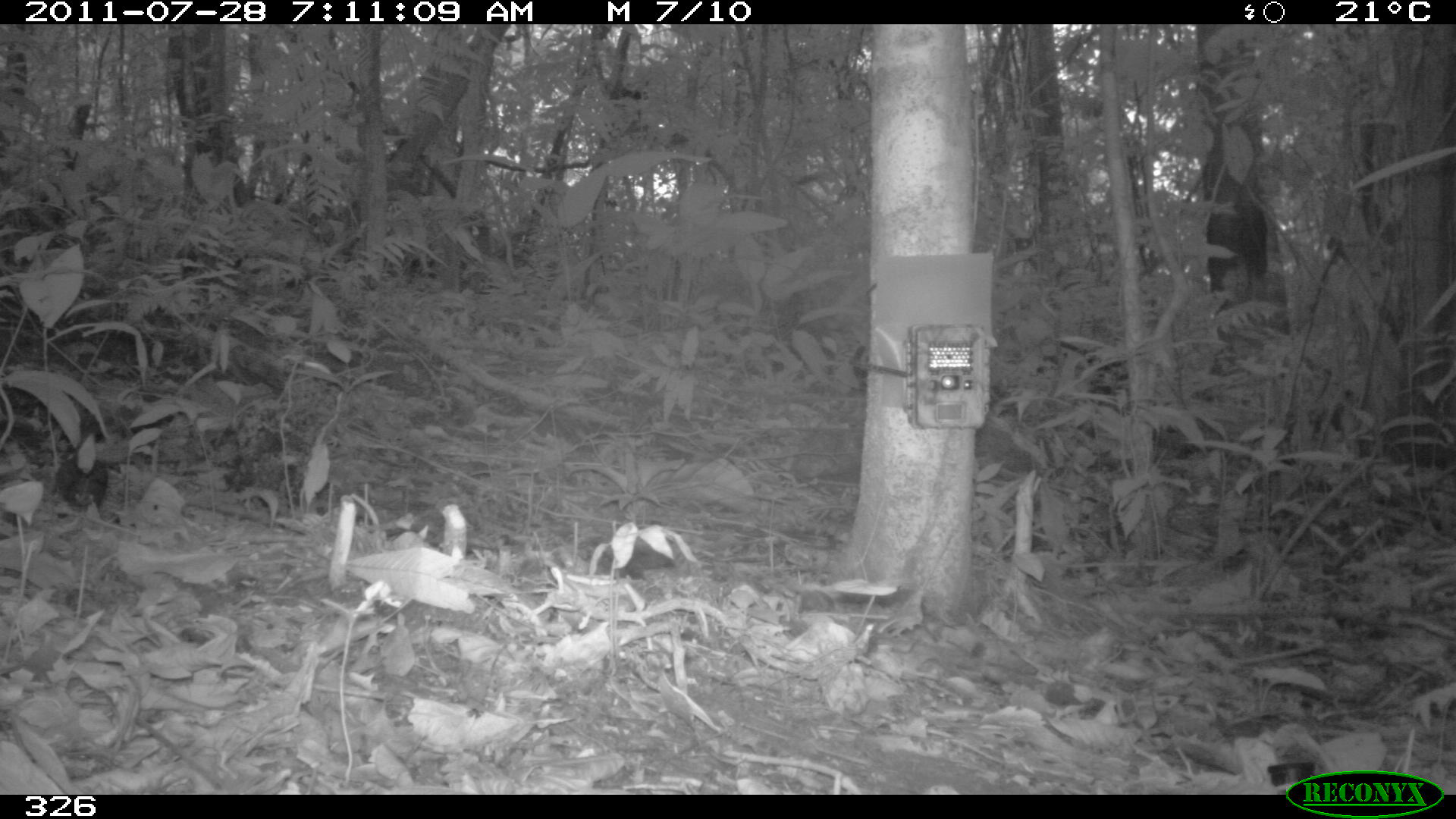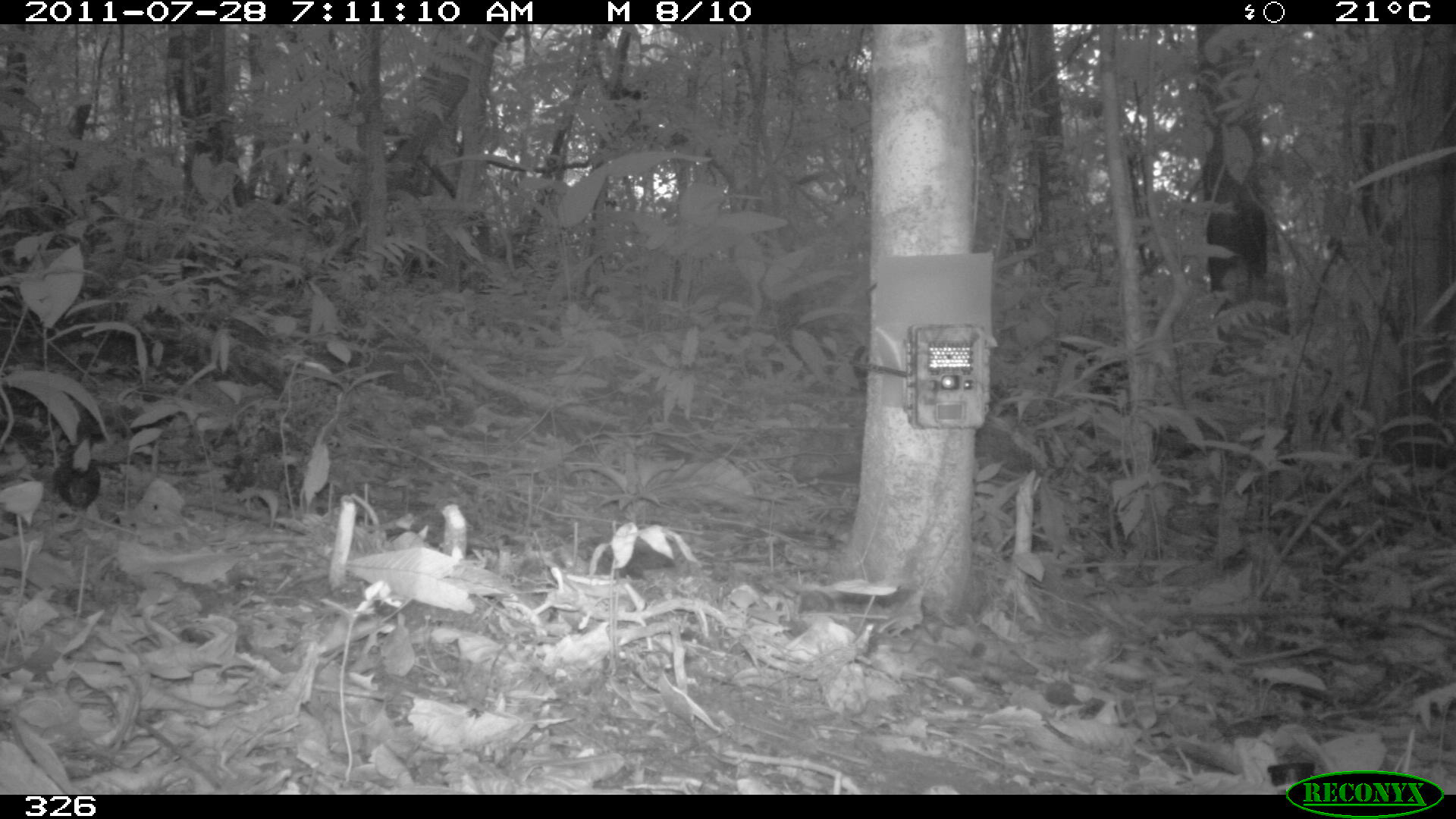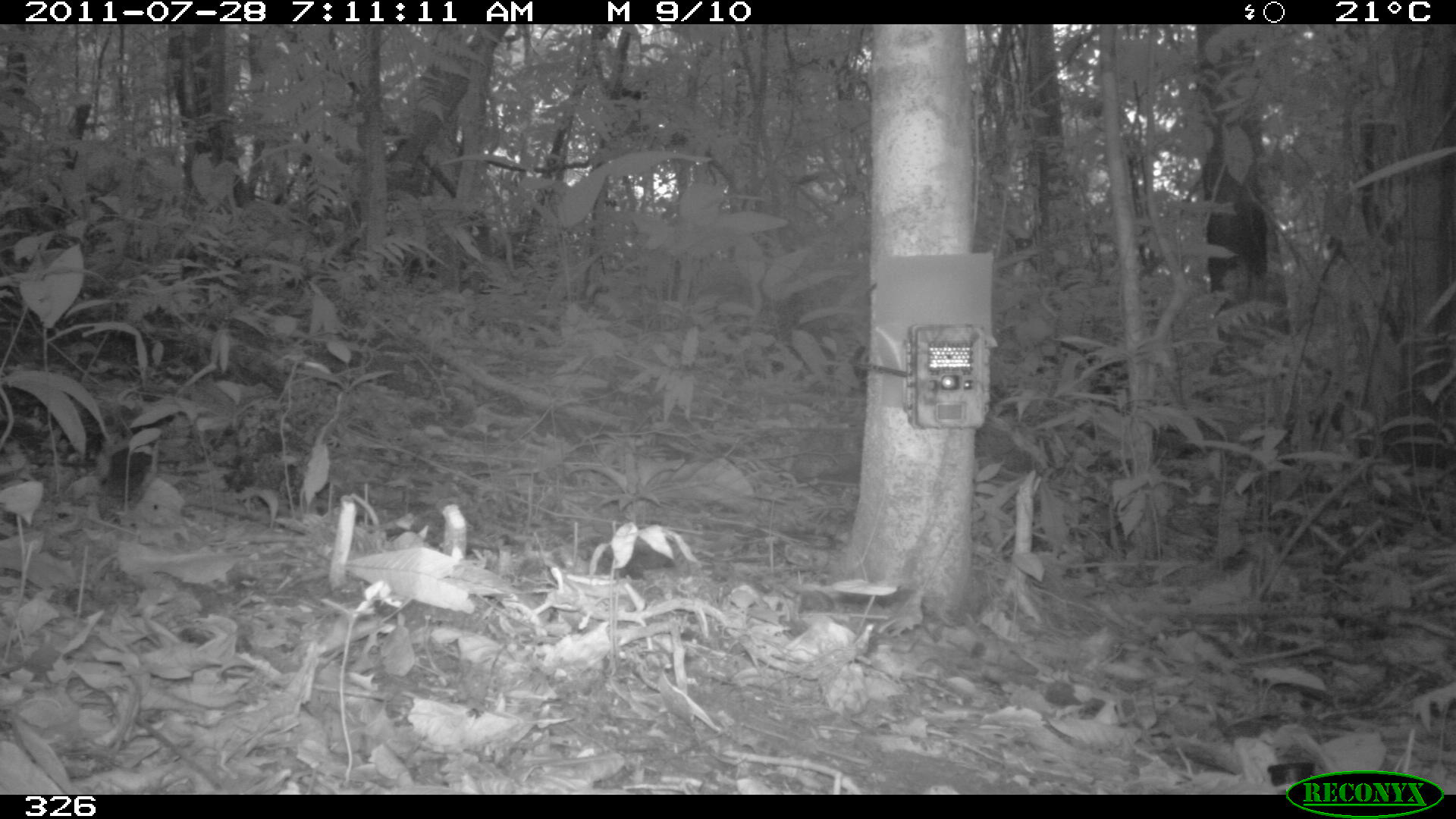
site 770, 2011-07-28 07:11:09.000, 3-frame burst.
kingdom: Animalia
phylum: Chordata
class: Aves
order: Passeriformes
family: Formicariidae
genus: Formicarius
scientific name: Formicarius analis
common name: black-faced antthrush